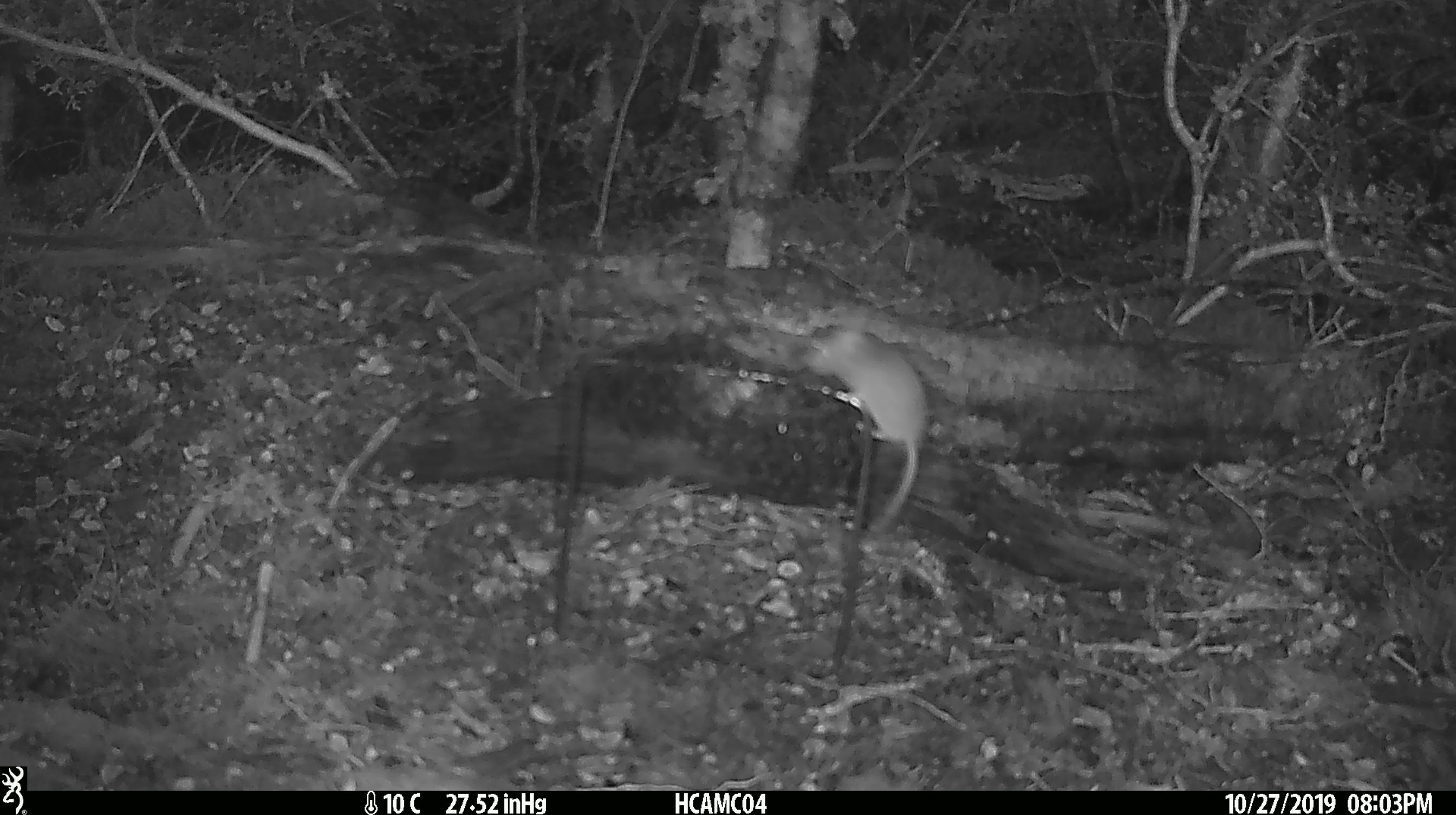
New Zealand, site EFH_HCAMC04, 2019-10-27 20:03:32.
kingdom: Animalia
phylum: Chordata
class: Mammalia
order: Rodentia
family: Muridae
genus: Mus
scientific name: Mus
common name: mouse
Mouse (Mus).